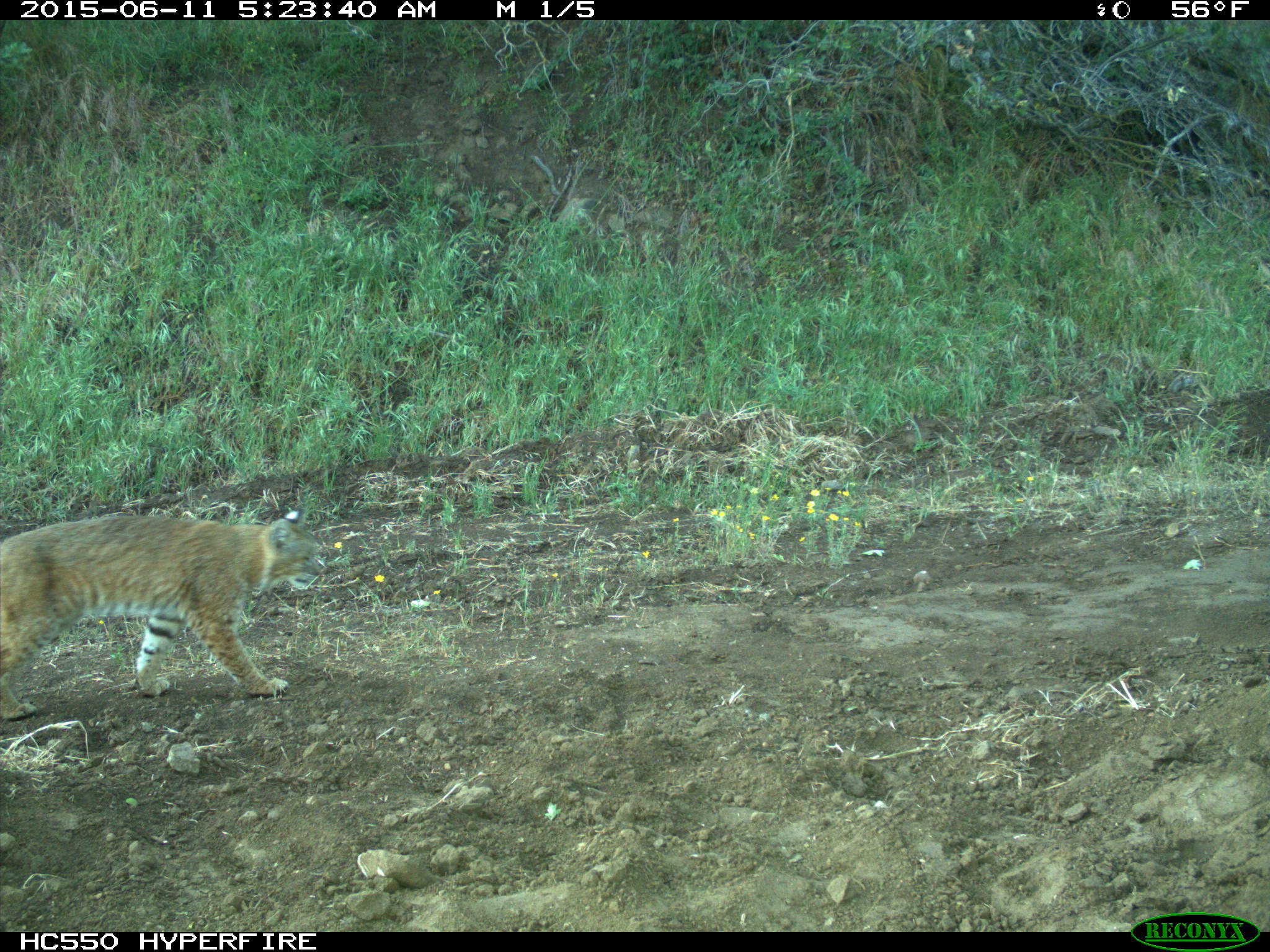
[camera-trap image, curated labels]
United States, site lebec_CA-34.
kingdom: Animalia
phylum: Chordata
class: Mammalia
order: Carnivora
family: Felidae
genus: Lynx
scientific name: Lynx rufus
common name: bobcat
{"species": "Lynx rufus (bobcat)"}